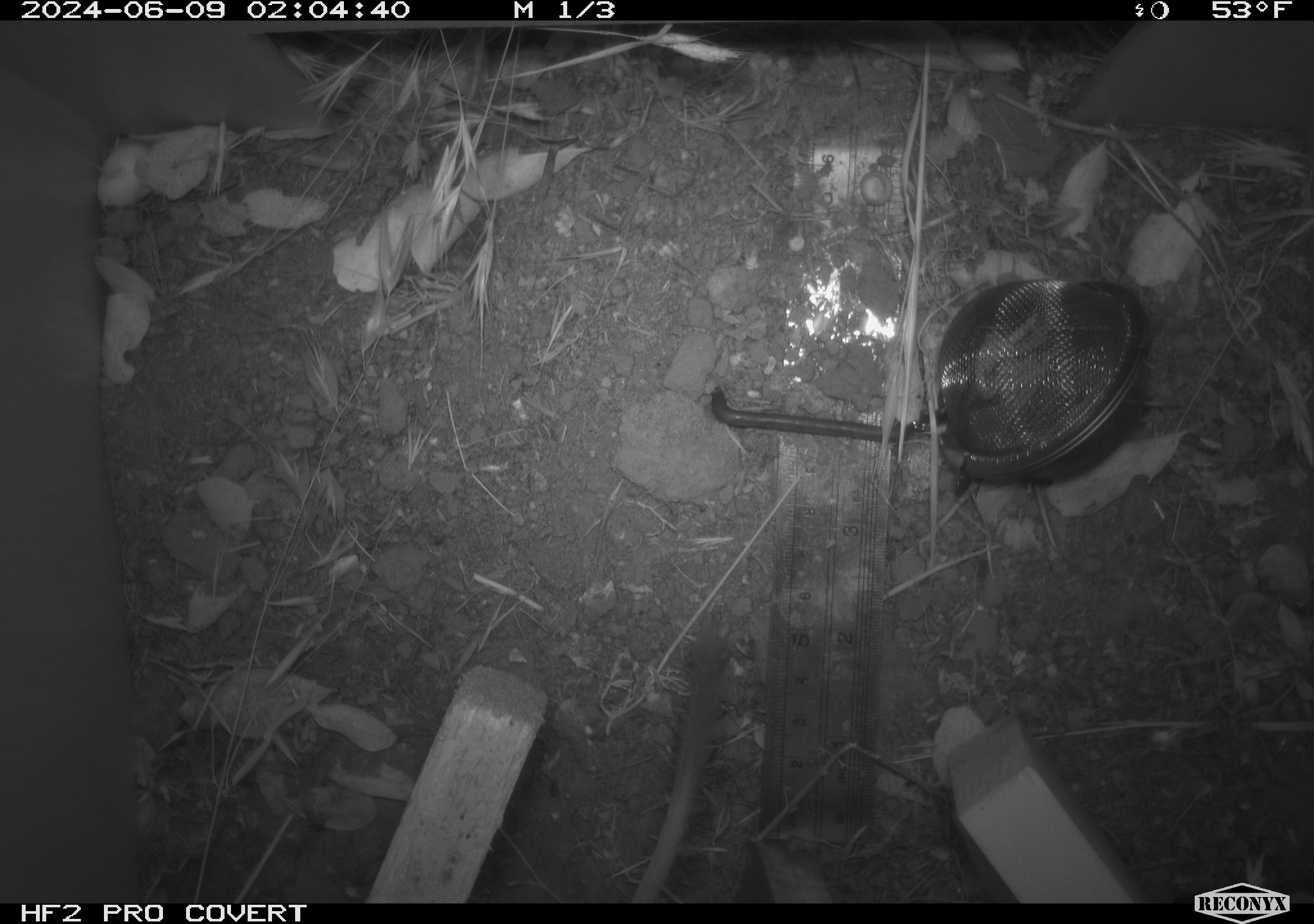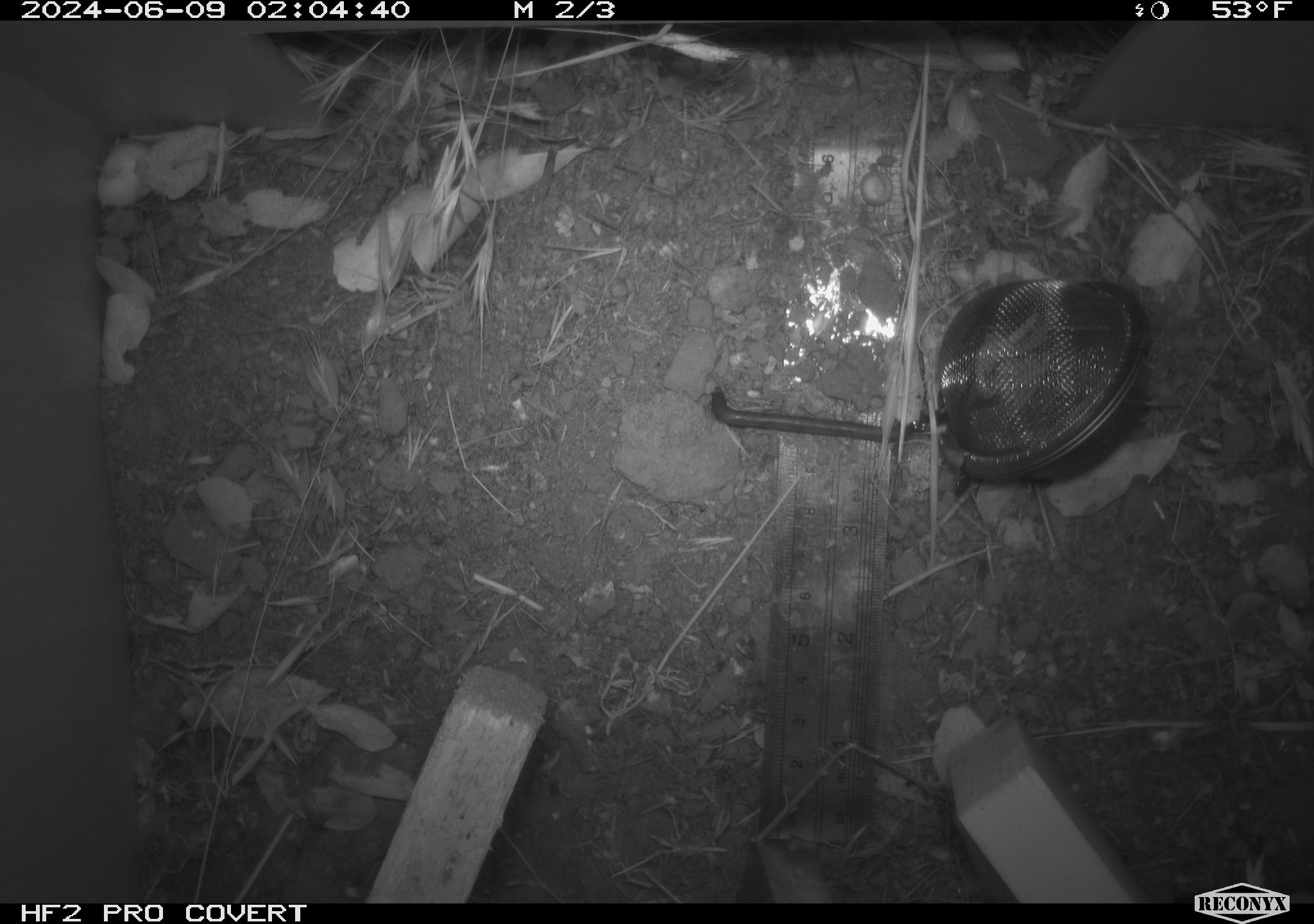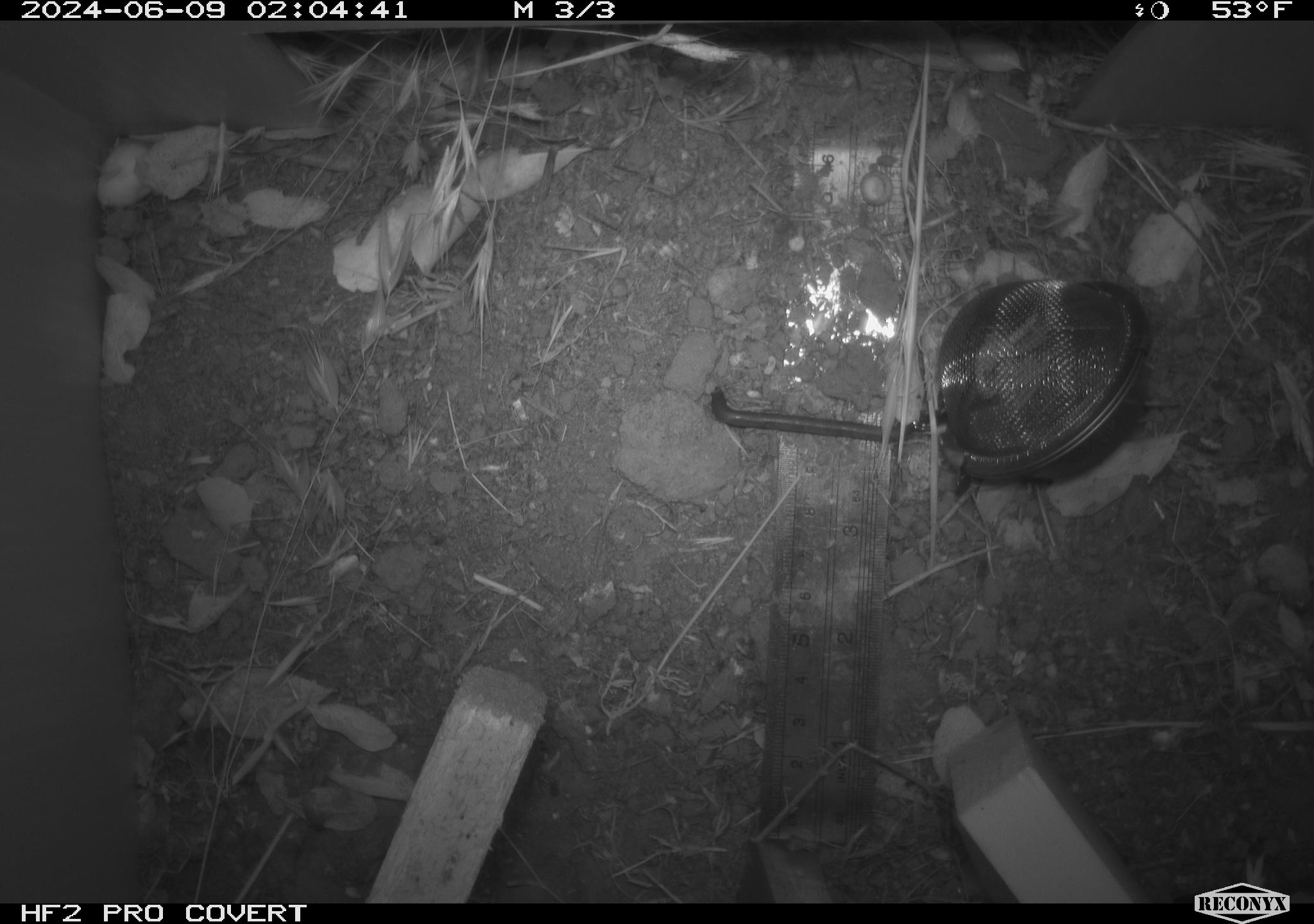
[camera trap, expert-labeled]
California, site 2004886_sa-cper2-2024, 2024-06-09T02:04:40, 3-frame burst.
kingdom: Animalia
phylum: Chordata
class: Mammalia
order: Rodentia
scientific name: Rodentia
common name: rodent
Rodent (Rodentia).